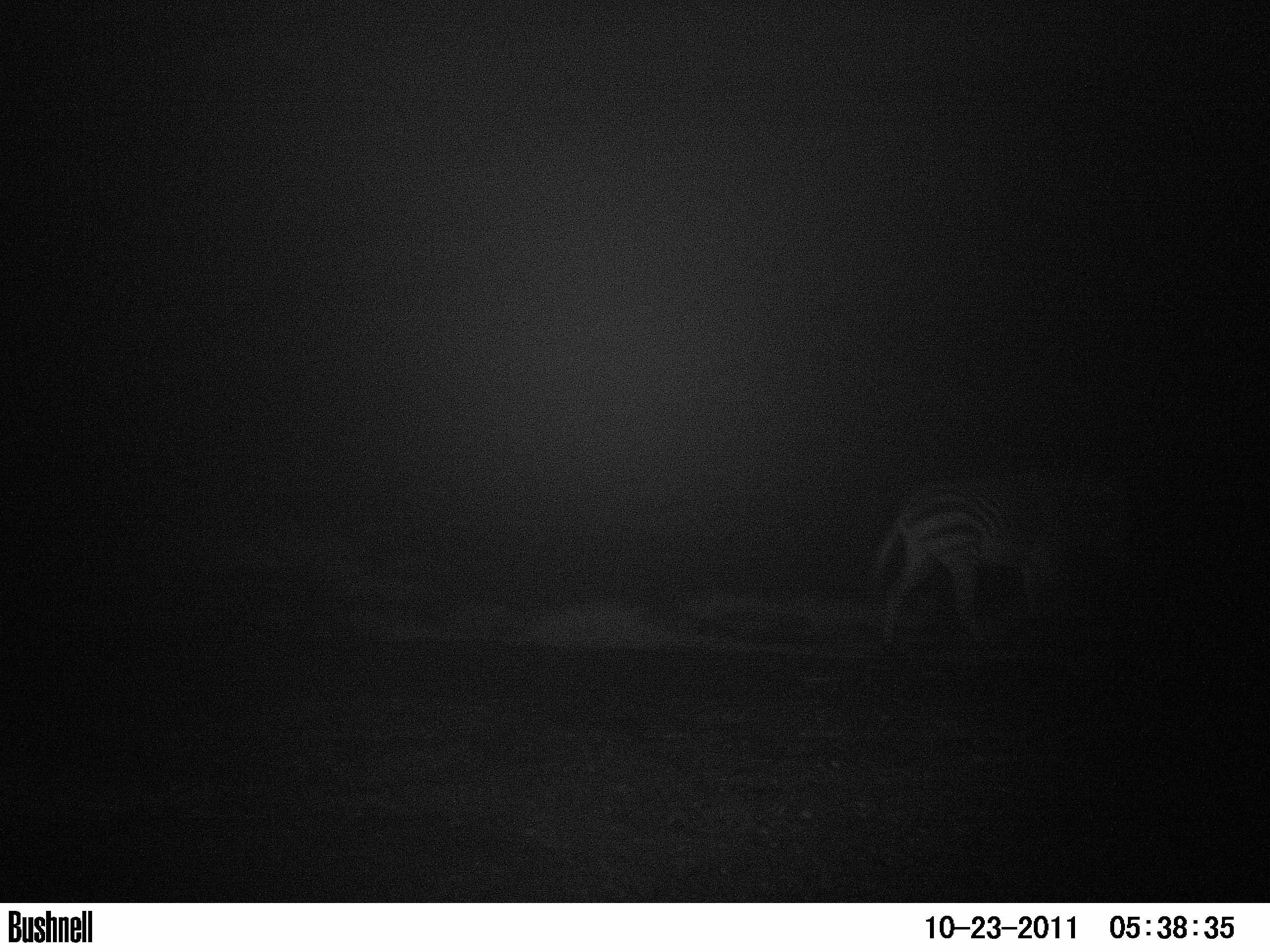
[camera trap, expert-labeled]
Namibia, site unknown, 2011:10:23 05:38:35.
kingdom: Animalia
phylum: Chordata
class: Mammalia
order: Perissodactyla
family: Equidae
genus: Equus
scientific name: Equus zebra hartmannae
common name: hartmann's mountain zebra